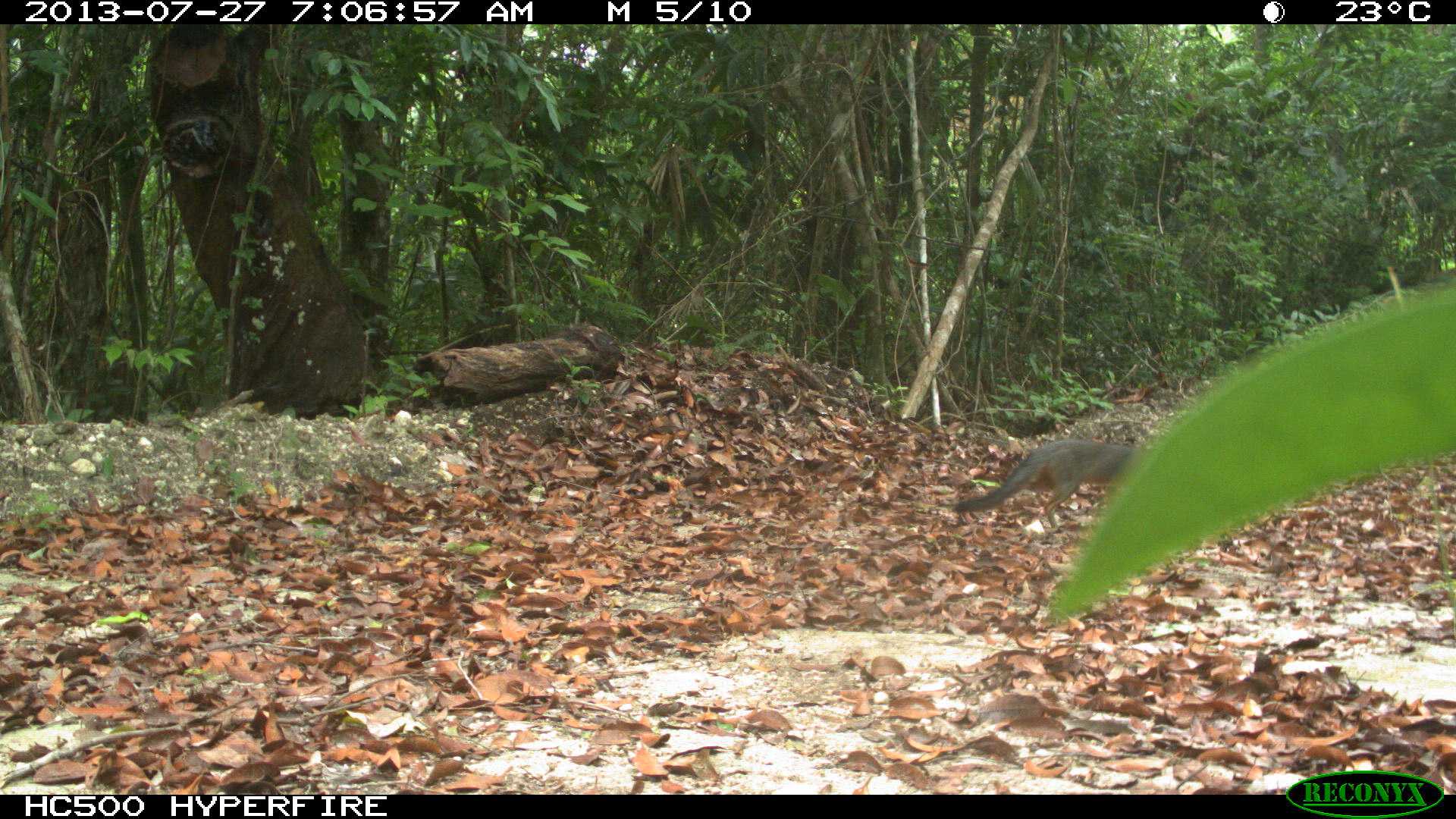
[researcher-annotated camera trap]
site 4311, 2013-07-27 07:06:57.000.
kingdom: Animalia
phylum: Chordata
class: Mammalia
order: Carnivora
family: Canidae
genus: Urocyon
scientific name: Urocyon cinereoargenteus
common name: gray fox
Urocyon cinereoargenteus (gray fox), count 1.